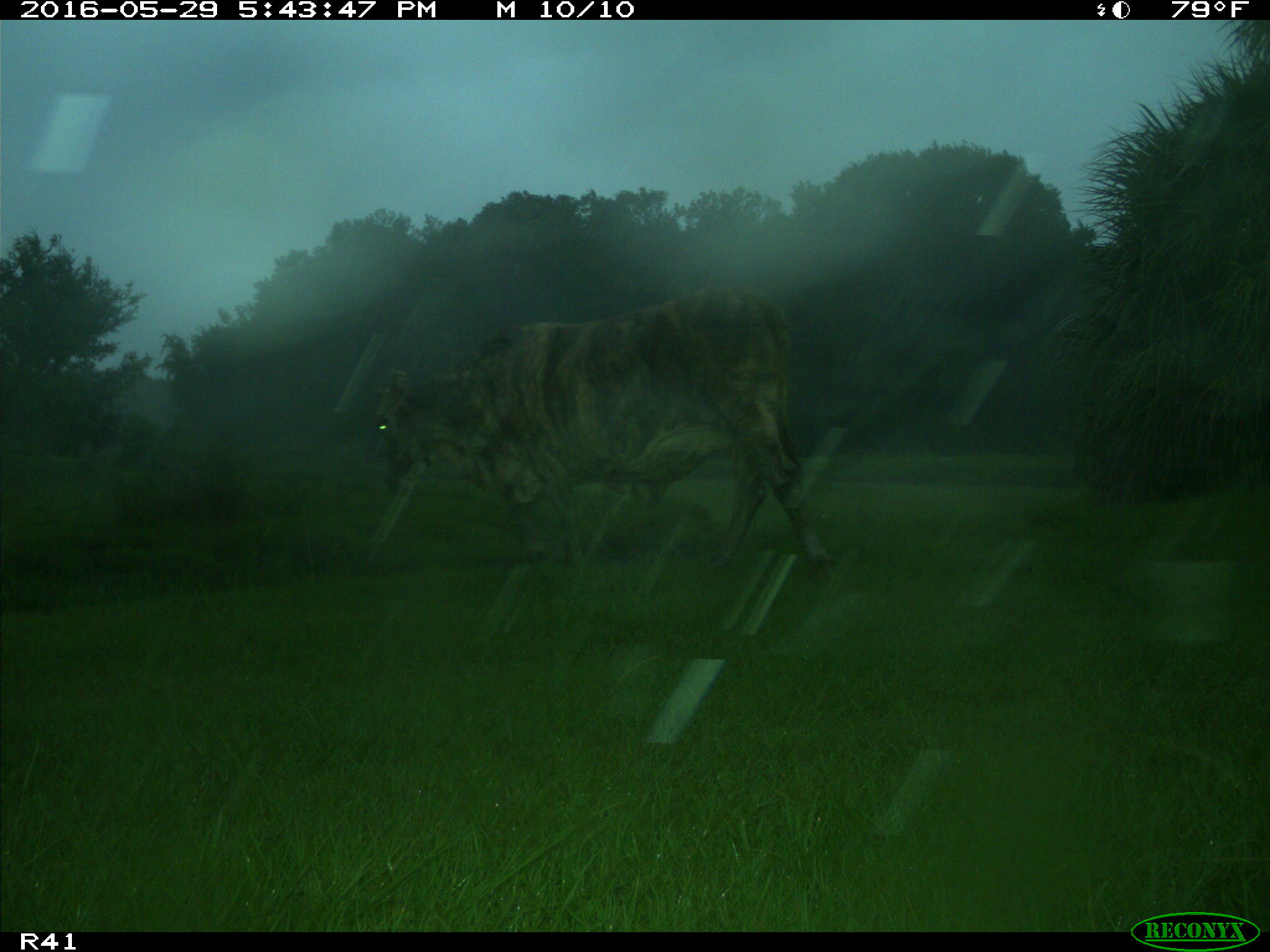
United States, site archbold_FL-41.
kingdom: Animalia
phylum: Chordata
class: Mammalia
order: Artiodactyla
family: Bovidae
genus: Bos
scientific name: Bos taurus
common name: domestic cow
Bos taurus (domestic cow).